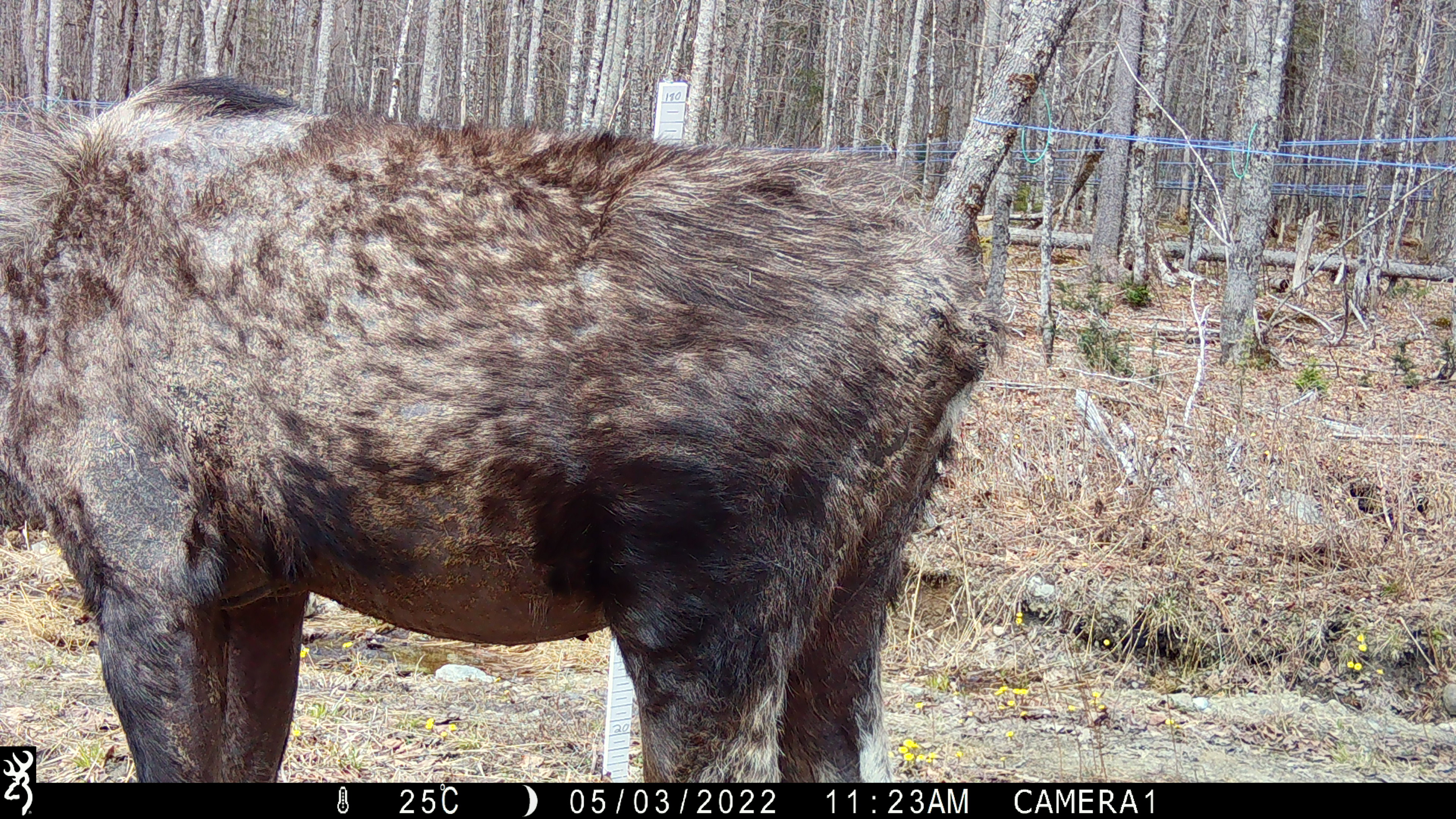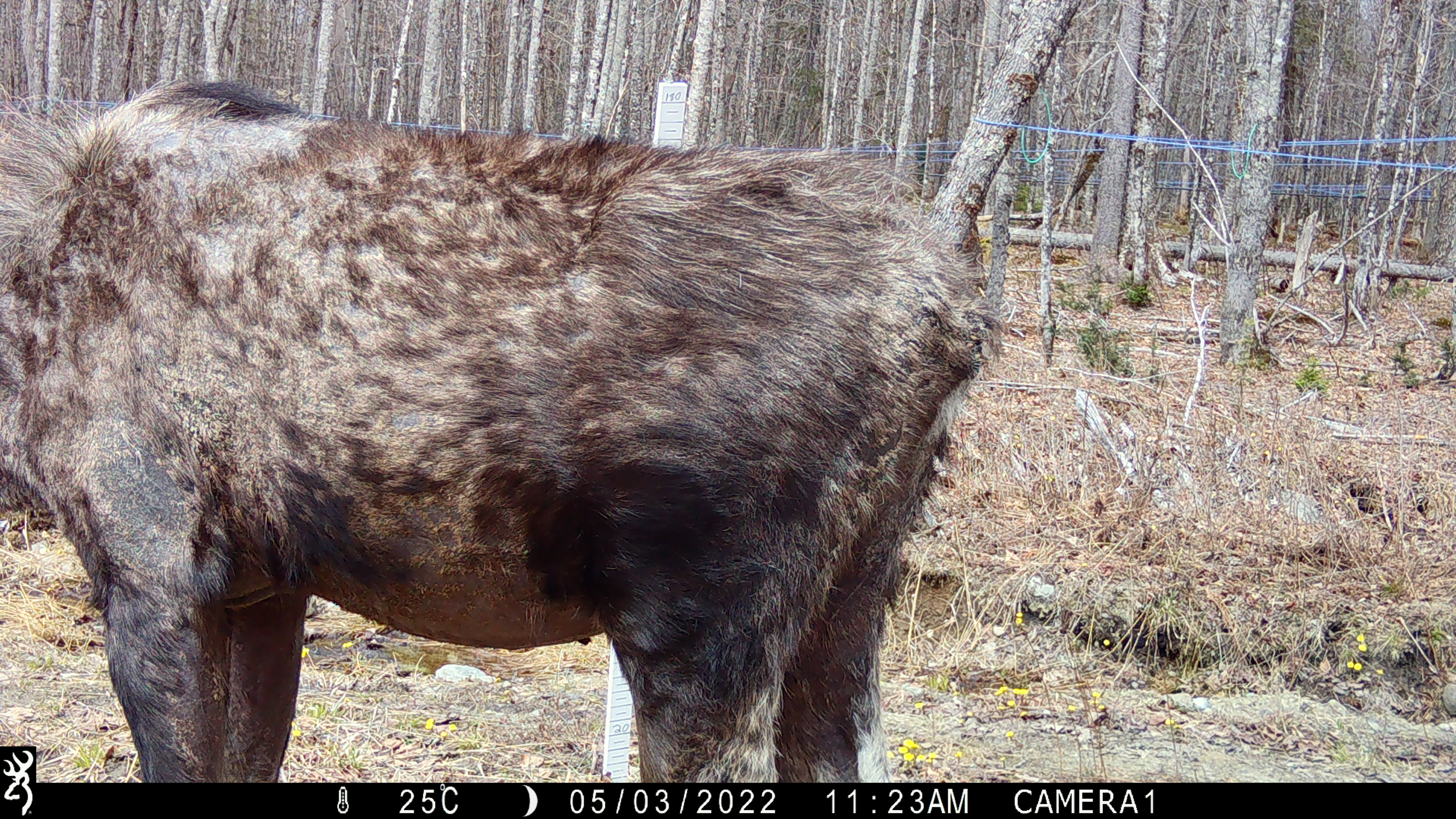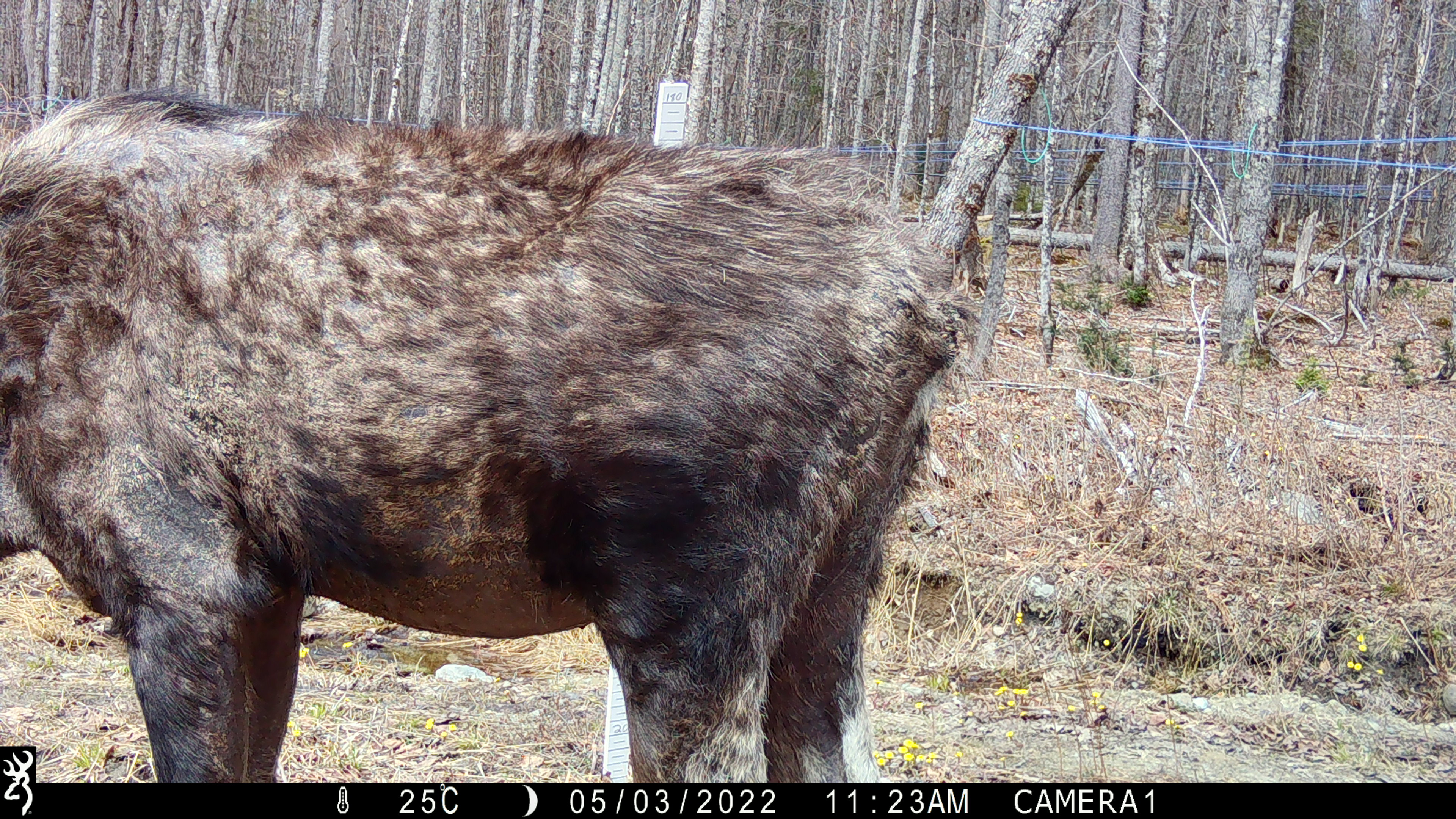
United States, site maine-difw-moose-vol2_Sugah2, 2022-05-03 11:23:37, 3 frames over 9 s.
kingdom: Animalia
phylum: Chordata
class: Mammalia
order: Artiodactyla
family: Cervidae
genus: Alces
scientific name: Alces alces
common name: moose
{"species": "moose (Alces alces)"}